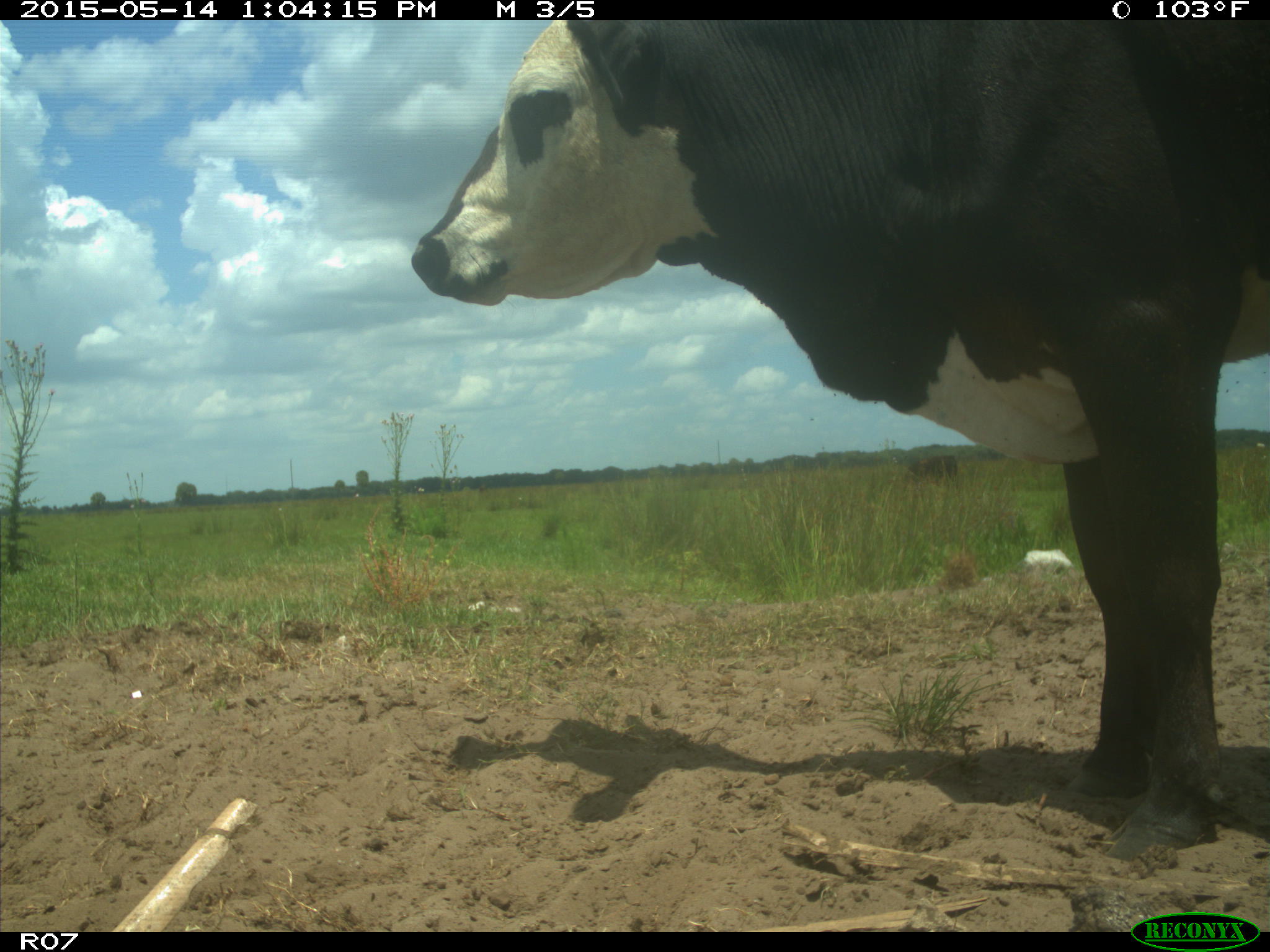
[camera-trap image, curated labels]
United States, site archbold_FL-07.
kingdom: Animalia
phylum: Chordata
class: Mammalia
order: Artiodactyla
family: Bovidae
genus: Bos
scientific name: Bos taurus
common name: domestic cow